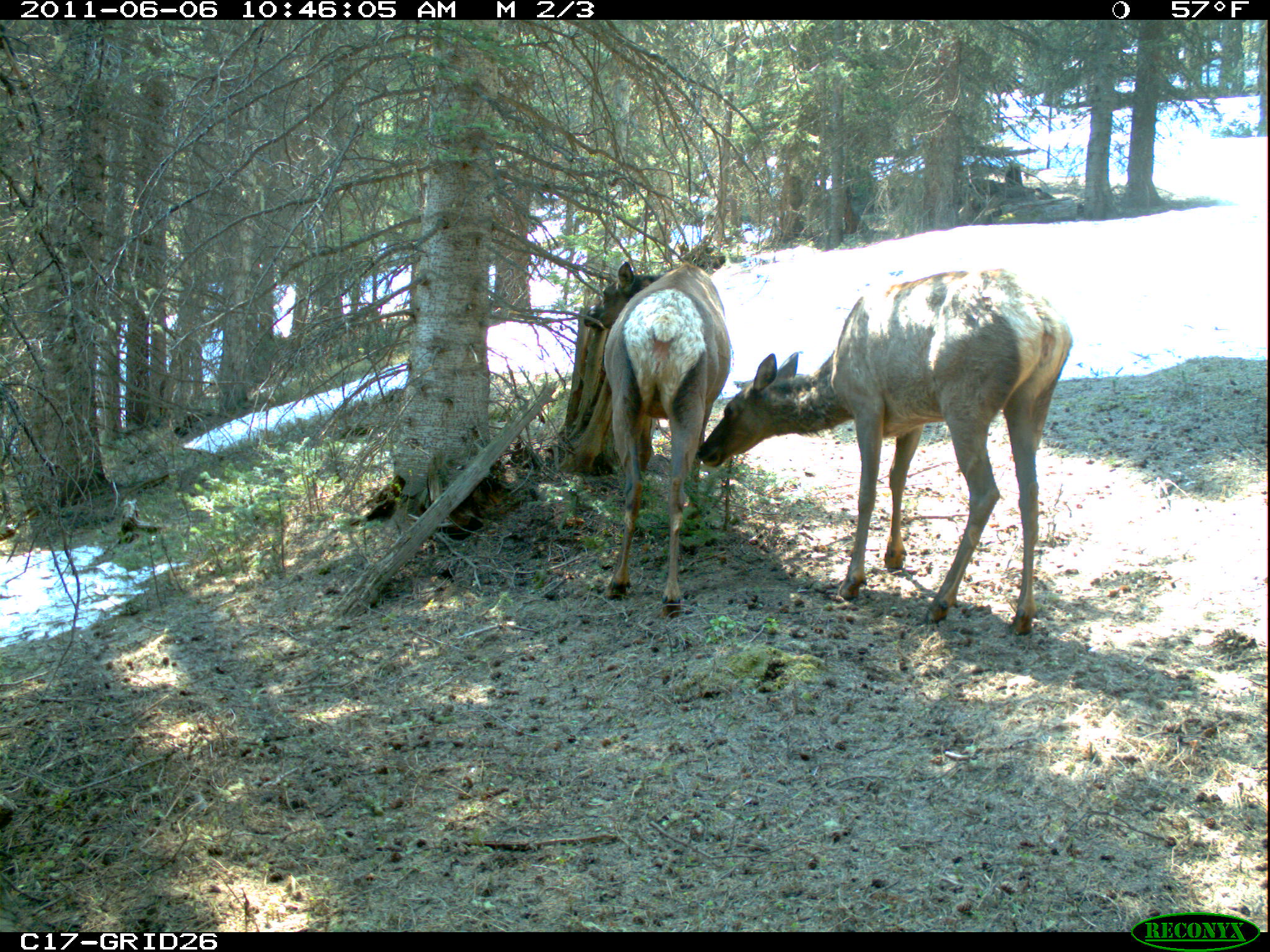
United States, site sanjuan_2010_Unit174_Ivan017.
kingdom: Animalia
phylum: Chordata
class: Mammalia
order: Artiodactyla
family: Cervidae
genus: Cervus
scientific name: Cervus elaphus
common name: red deer